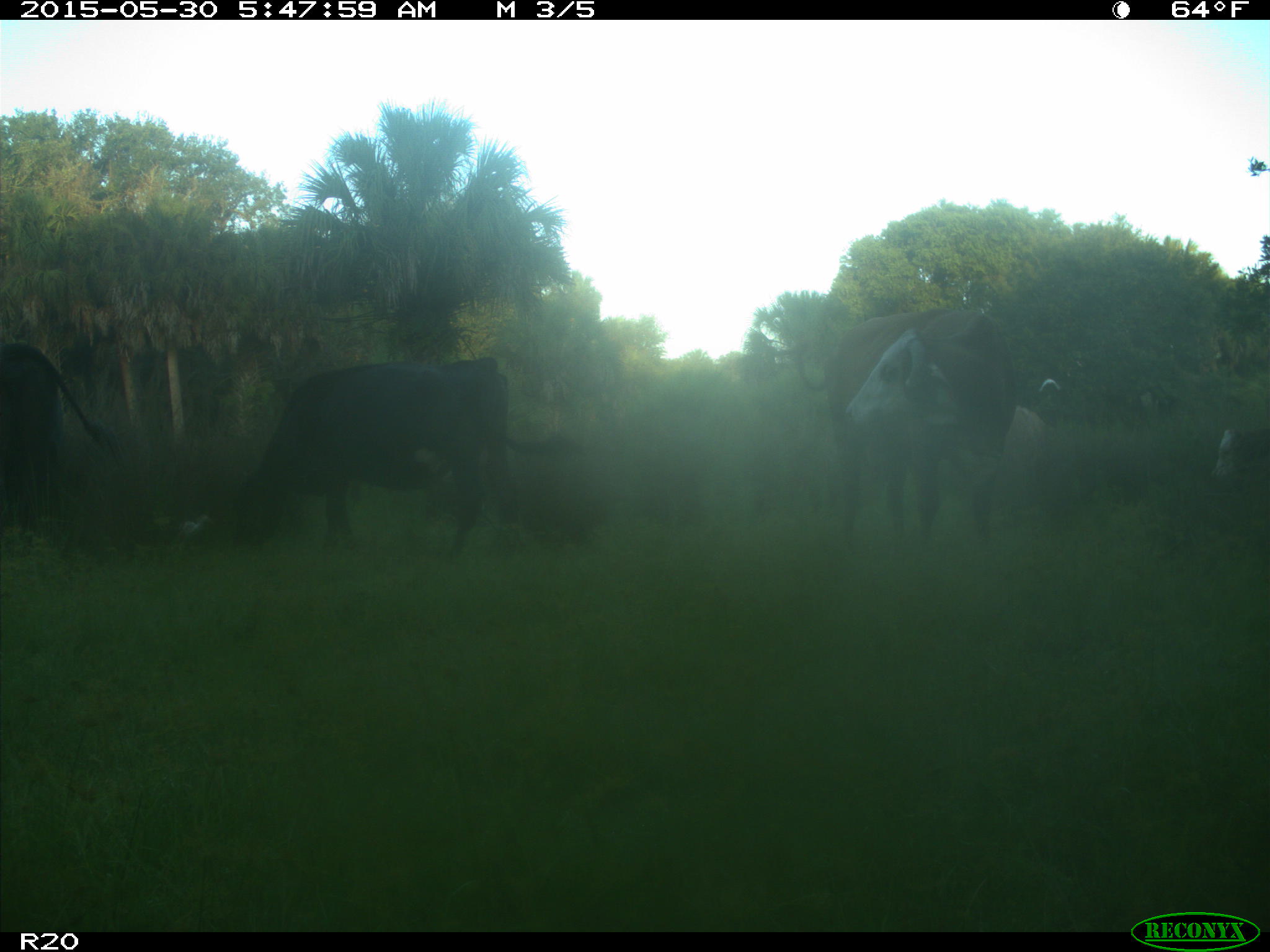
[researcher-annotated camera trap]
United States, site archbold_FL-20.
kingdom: Animalia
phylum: Chordata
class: Mammalia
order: Artiodactyla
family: Bovidae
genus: Bos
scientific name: Bos taurus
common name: domestic cow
Bos taurus (domestic cow).